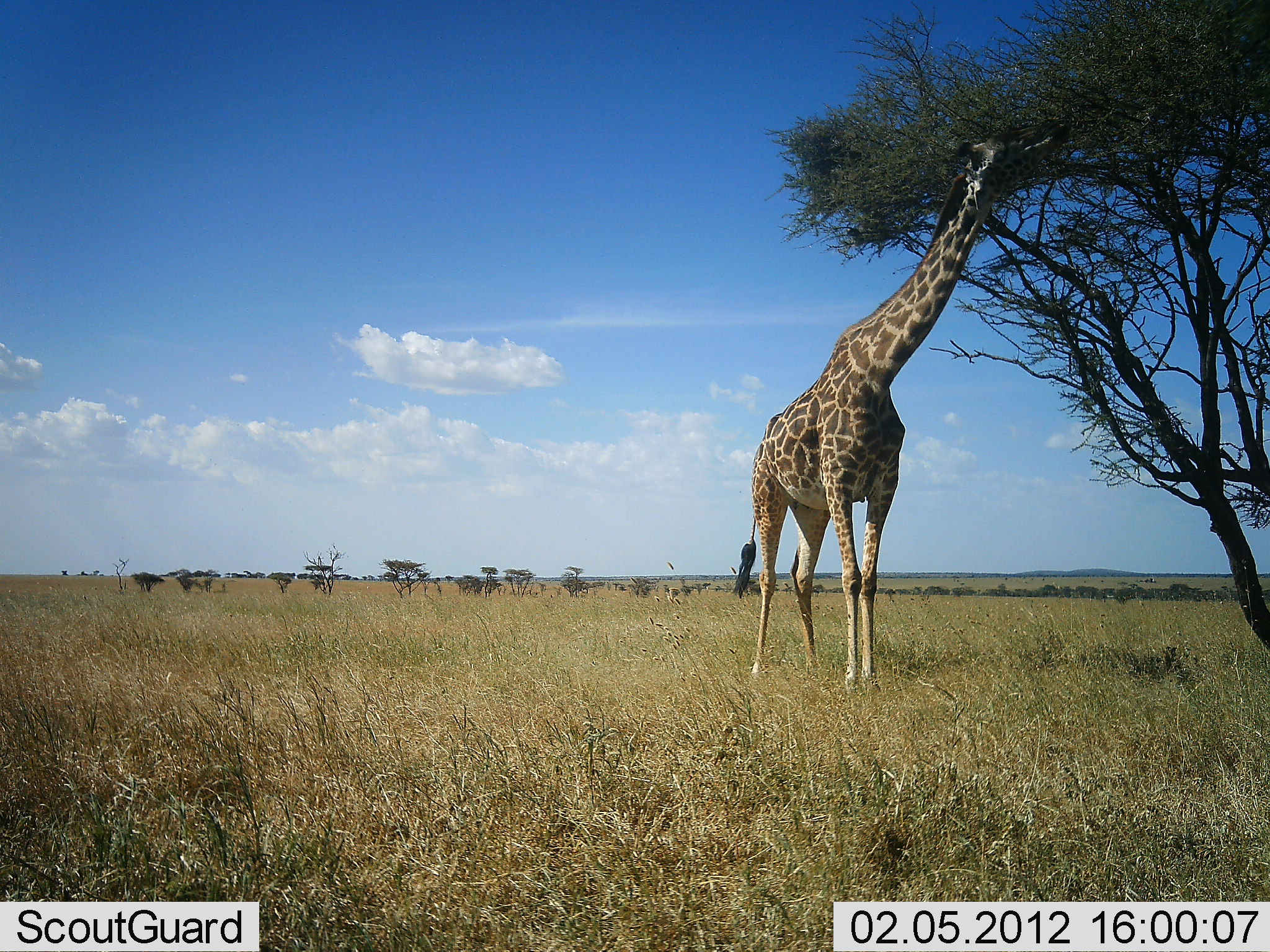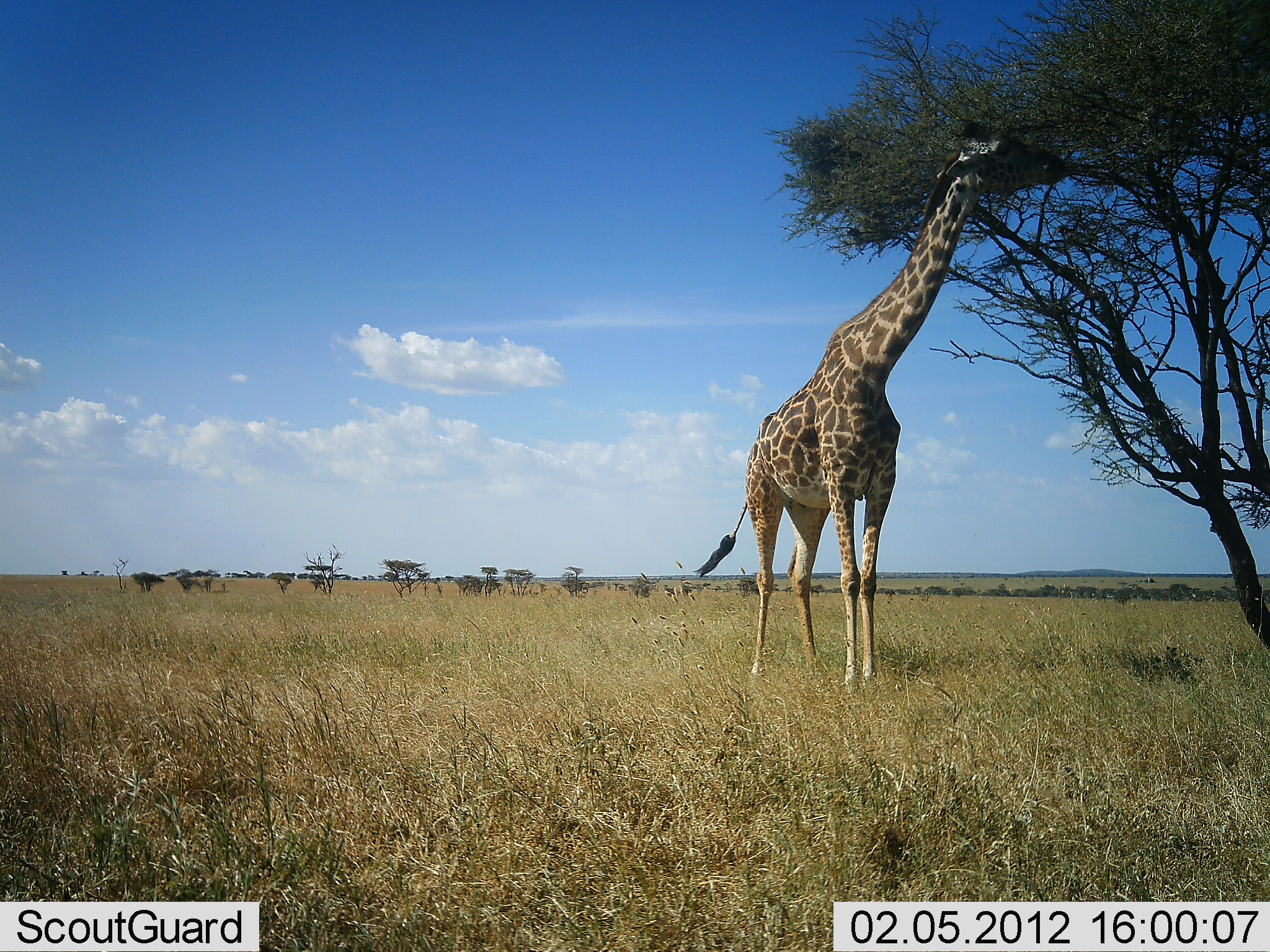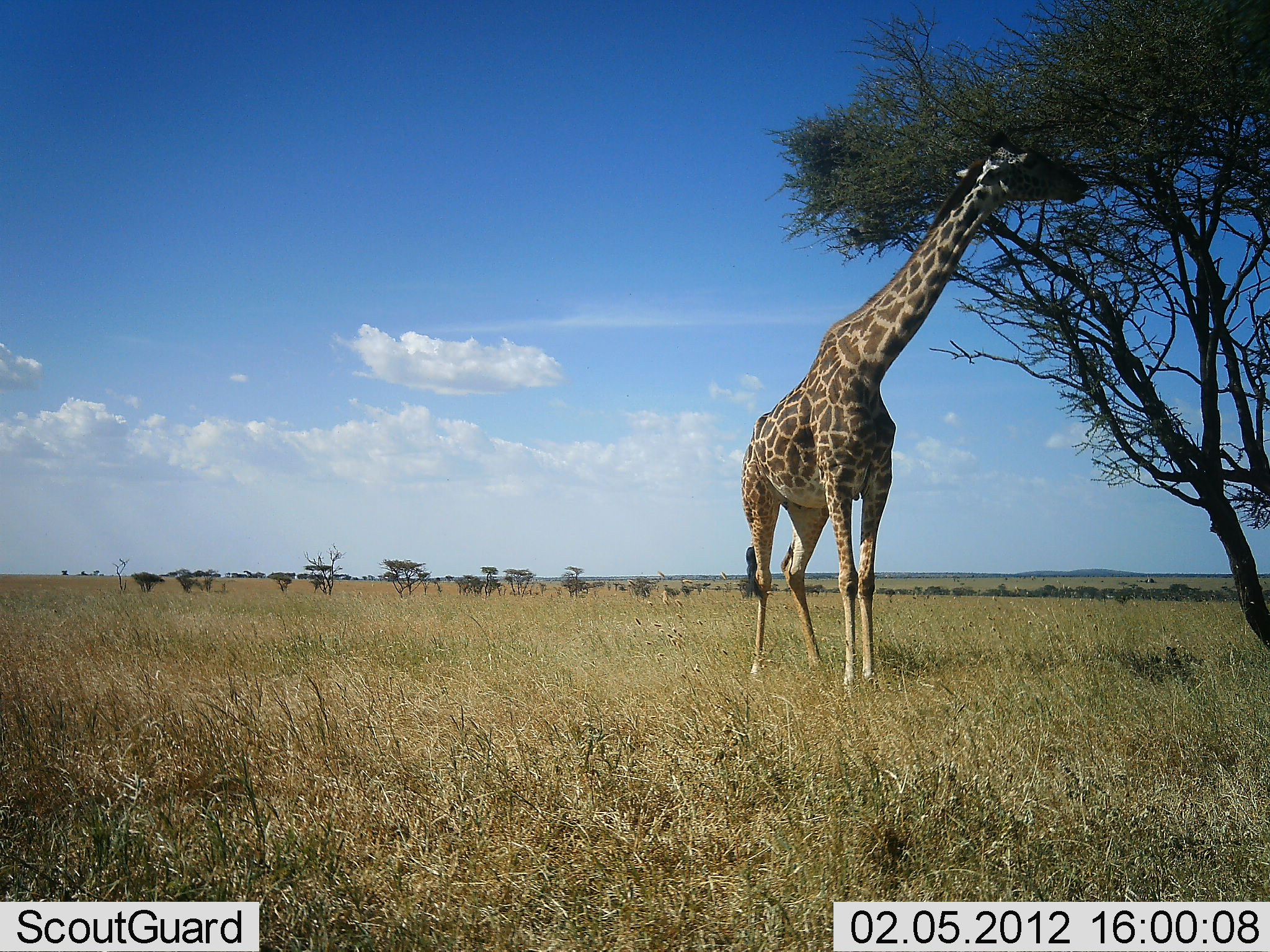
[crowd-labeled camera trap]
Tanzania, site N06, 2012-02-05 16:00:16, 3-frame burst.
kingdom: Animalia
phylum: Chordata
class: Mammalia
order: Artiodactyla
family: Giraffidae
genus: Giraffa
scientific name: Giraffa camelopardalis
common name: giraffe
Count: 1.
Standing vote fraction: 32%.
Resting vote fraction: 0%.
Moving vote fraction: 5%.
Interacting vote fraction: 0%.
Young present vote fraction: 0%.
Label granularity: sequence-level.